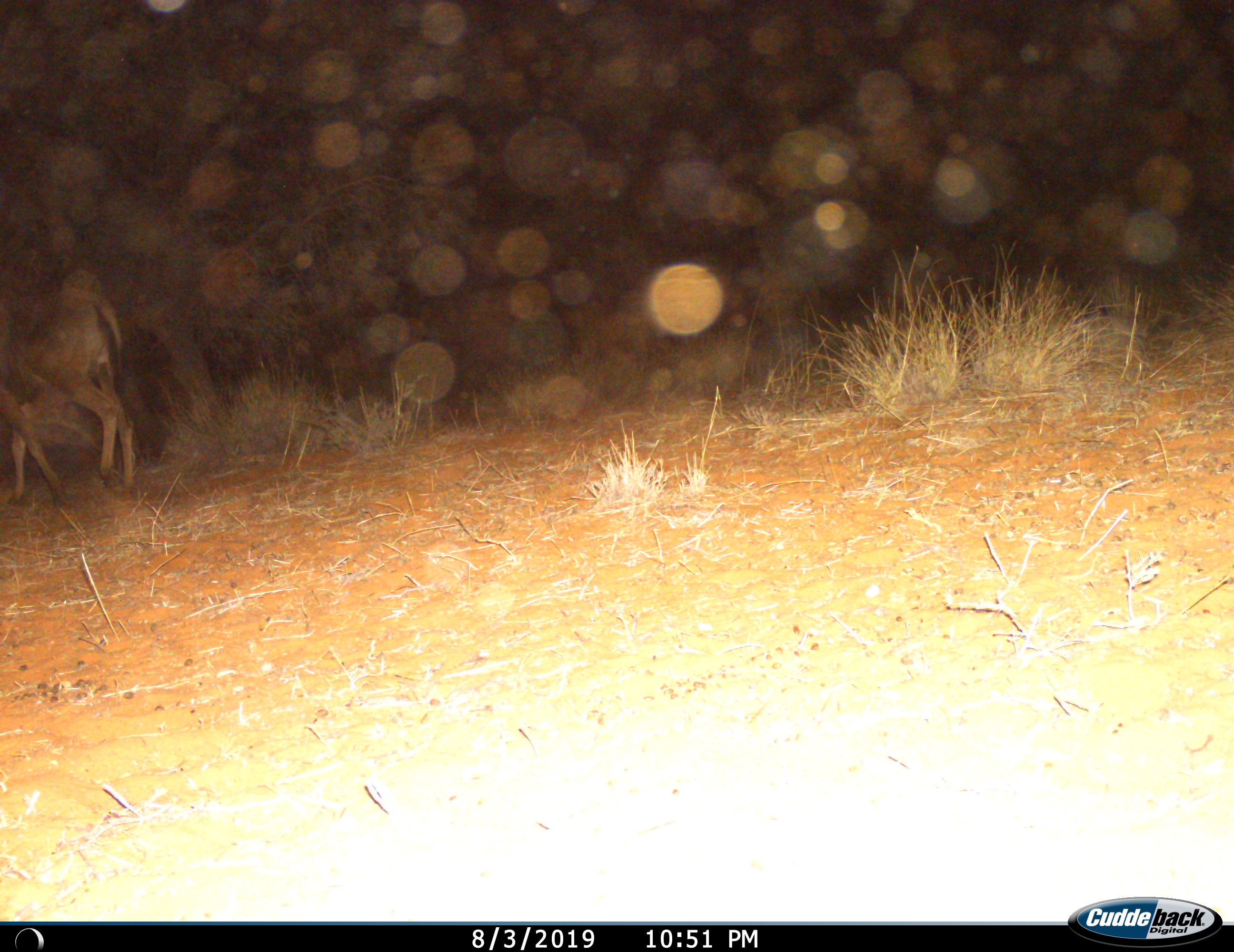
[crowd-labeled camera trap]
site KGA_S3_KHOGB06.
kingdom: Animalia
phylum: Chordata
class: Mammalia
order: Artiodactyla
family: Bovidae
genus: Tragelaphus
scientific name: Tragelaphus oryx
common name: eland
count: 1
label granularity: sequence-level